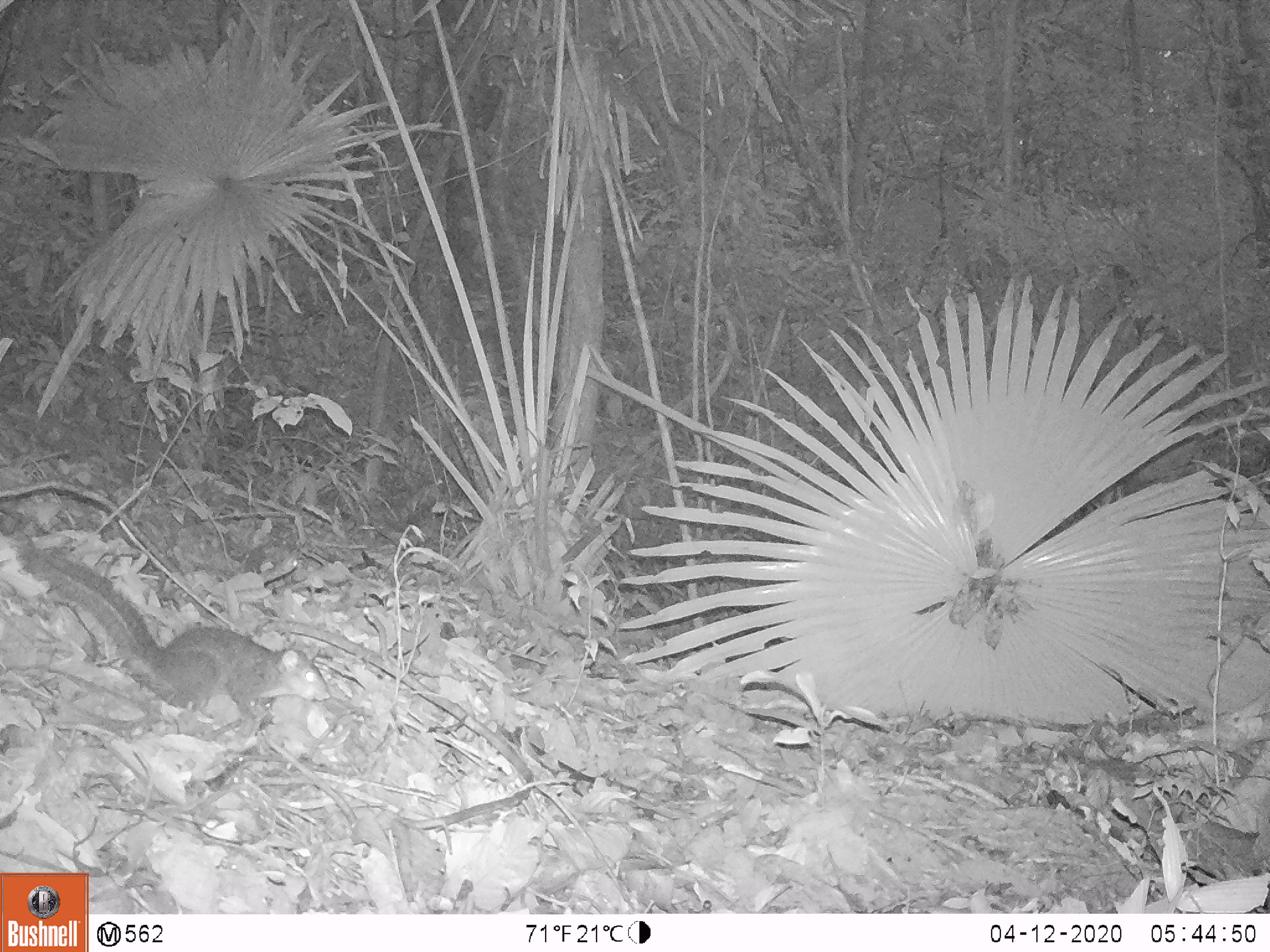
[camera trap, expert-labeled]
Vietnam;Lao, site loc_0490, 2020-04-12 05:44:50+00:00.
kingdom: Animalia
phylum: Chordata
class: Mammalia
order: Rodentia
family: Sciuridae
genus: Dremomys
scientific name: Dremomys rufigenis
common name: red-cheeked squirrel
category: red cheeked squirrel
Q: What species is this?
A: Red cheeked squirrel (red-cheeked squirrel) (Dremomys rufigenis).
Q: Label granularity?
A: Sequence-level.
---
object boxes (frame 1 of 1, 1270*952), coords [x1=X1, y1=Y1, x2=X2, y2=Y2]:
red cheeked squirrel: [x1=14, y1=545, x2=330, y2=718]